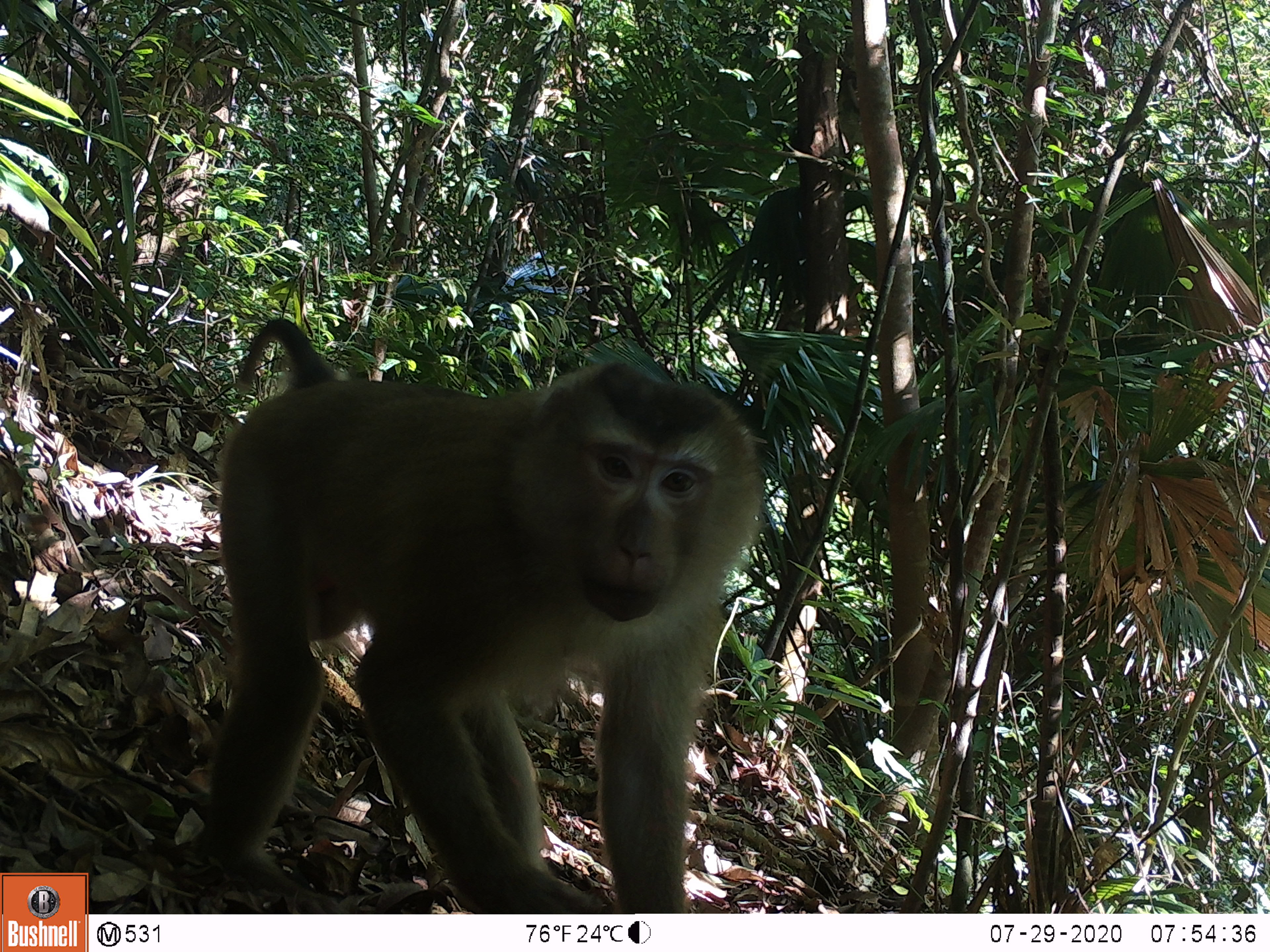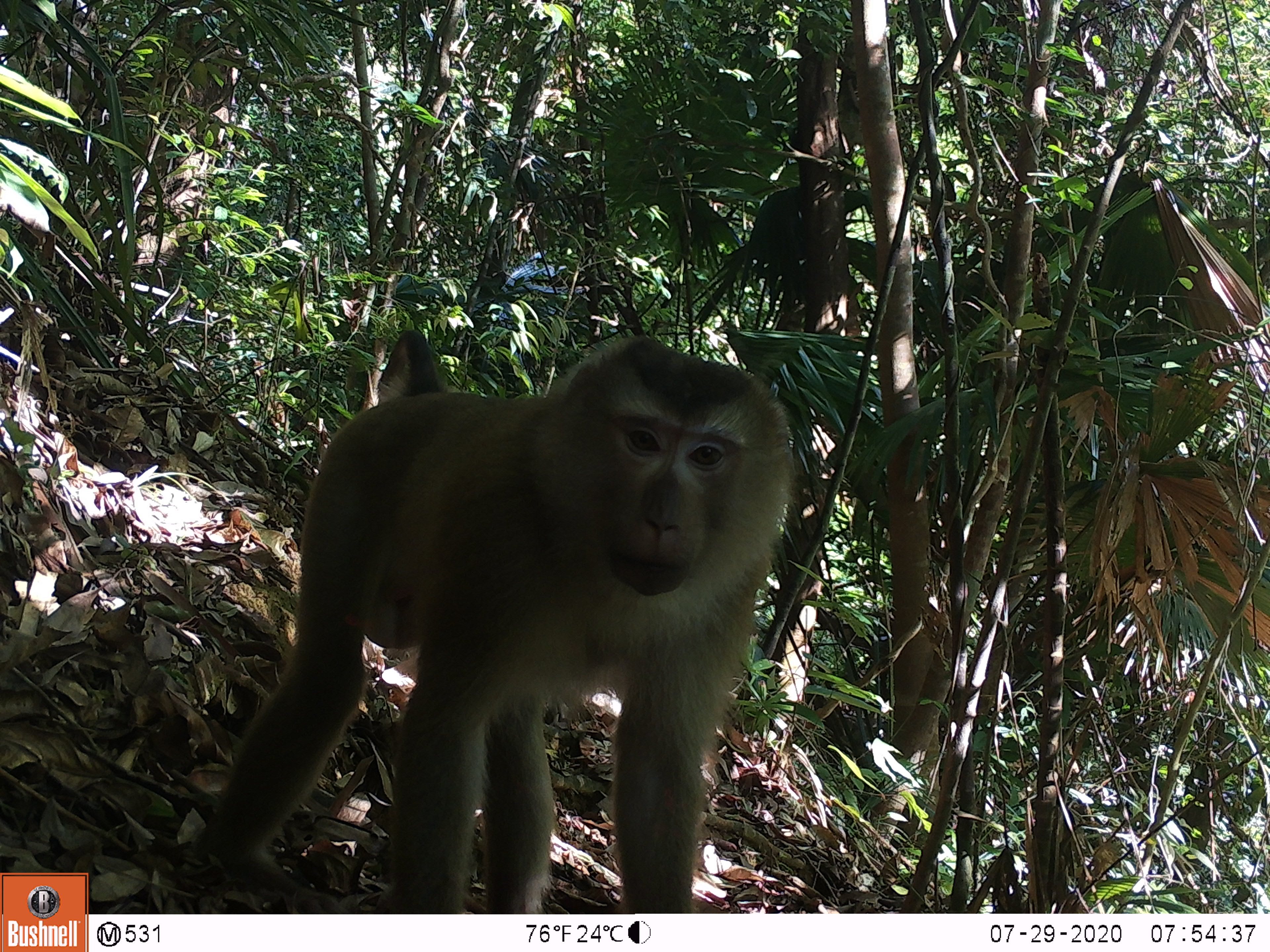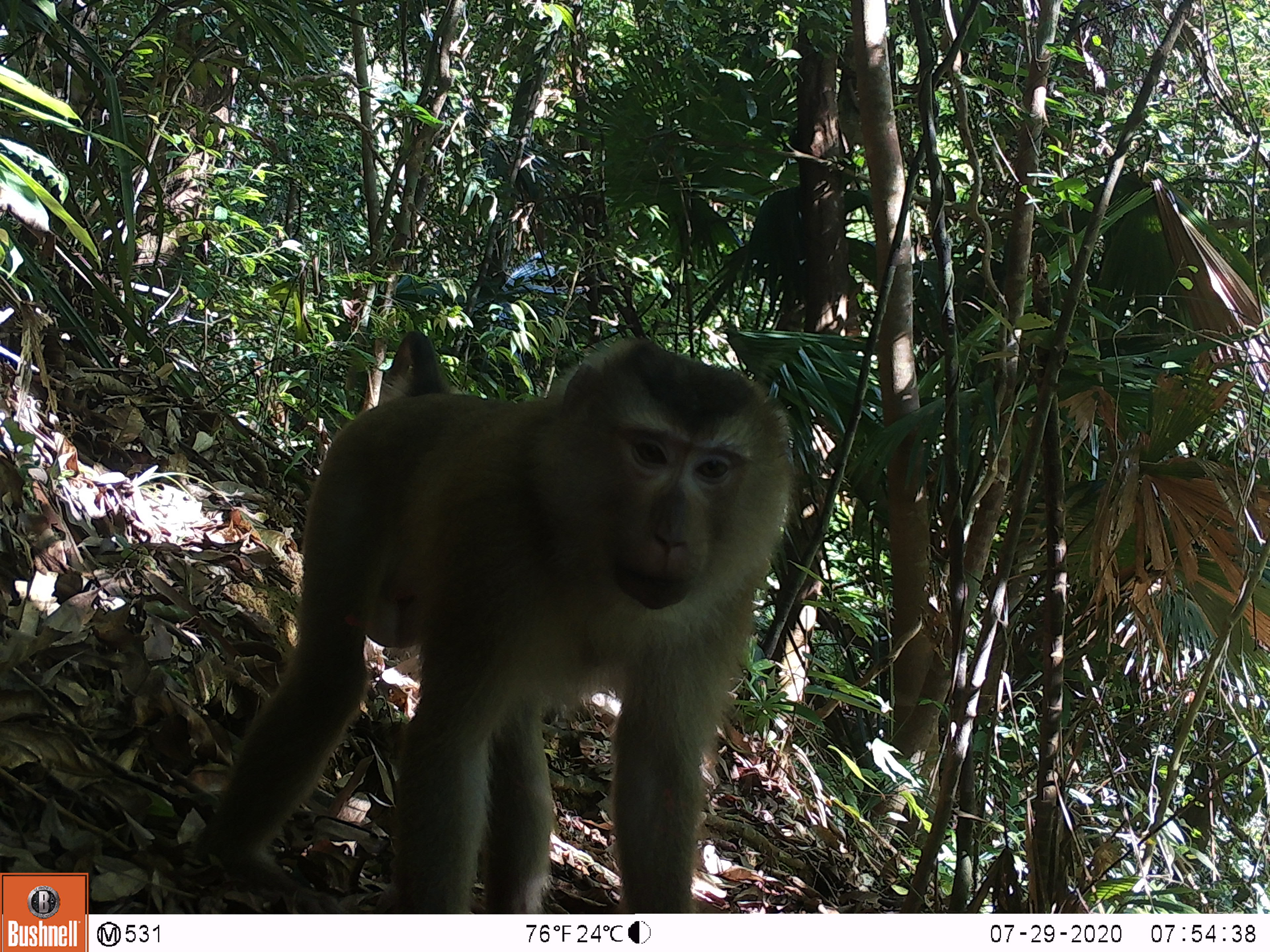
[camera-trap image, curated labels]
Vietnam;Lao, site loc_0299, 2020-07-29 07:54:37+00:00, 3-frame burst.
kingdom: Animalia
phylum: Chordata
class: Mammalia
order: Primates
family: Cercopithecidae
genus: Macaca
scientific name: Macaca nemestrina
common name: pig-tailed macaque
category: pig tailed macaque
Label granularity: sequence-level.